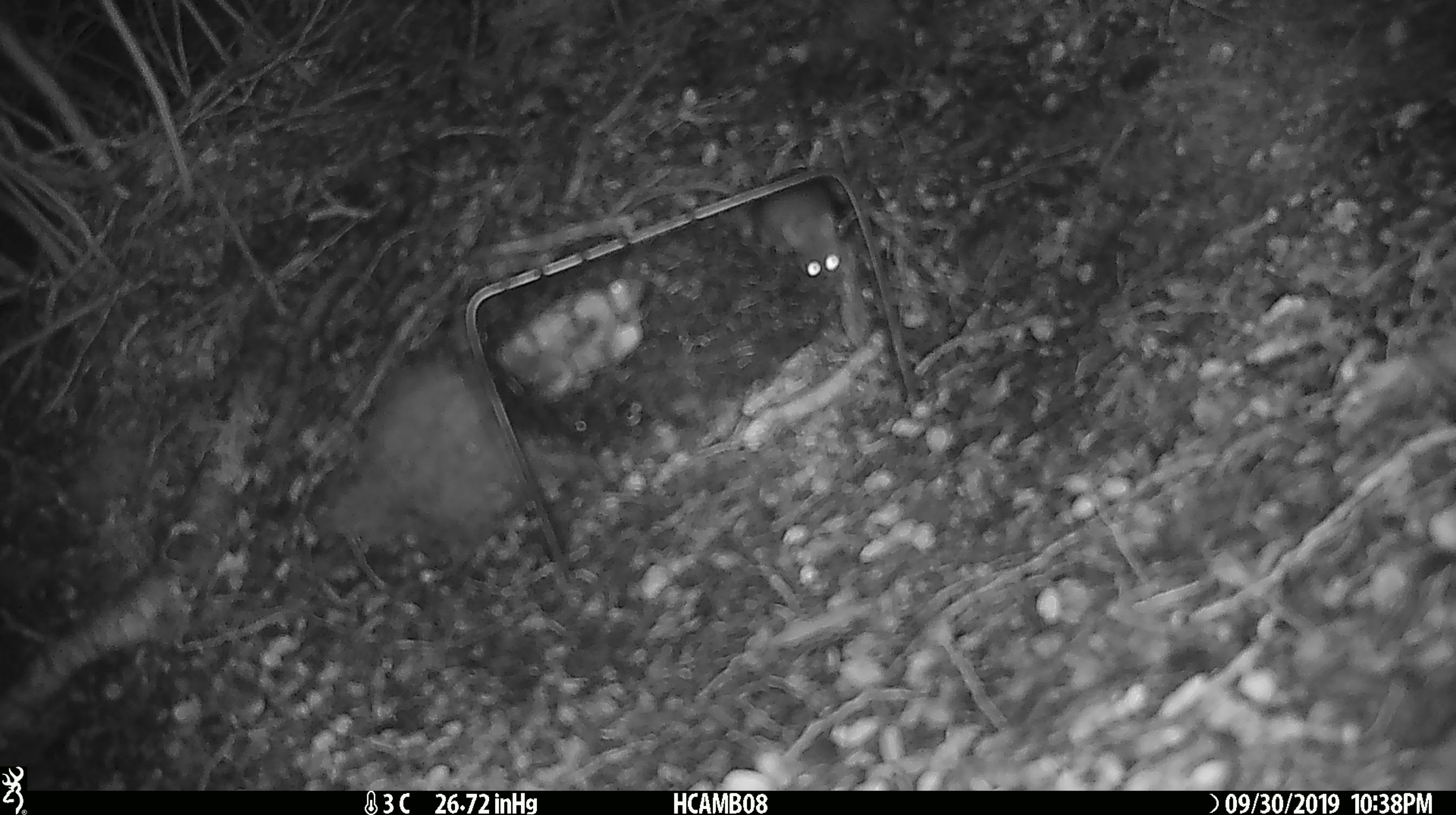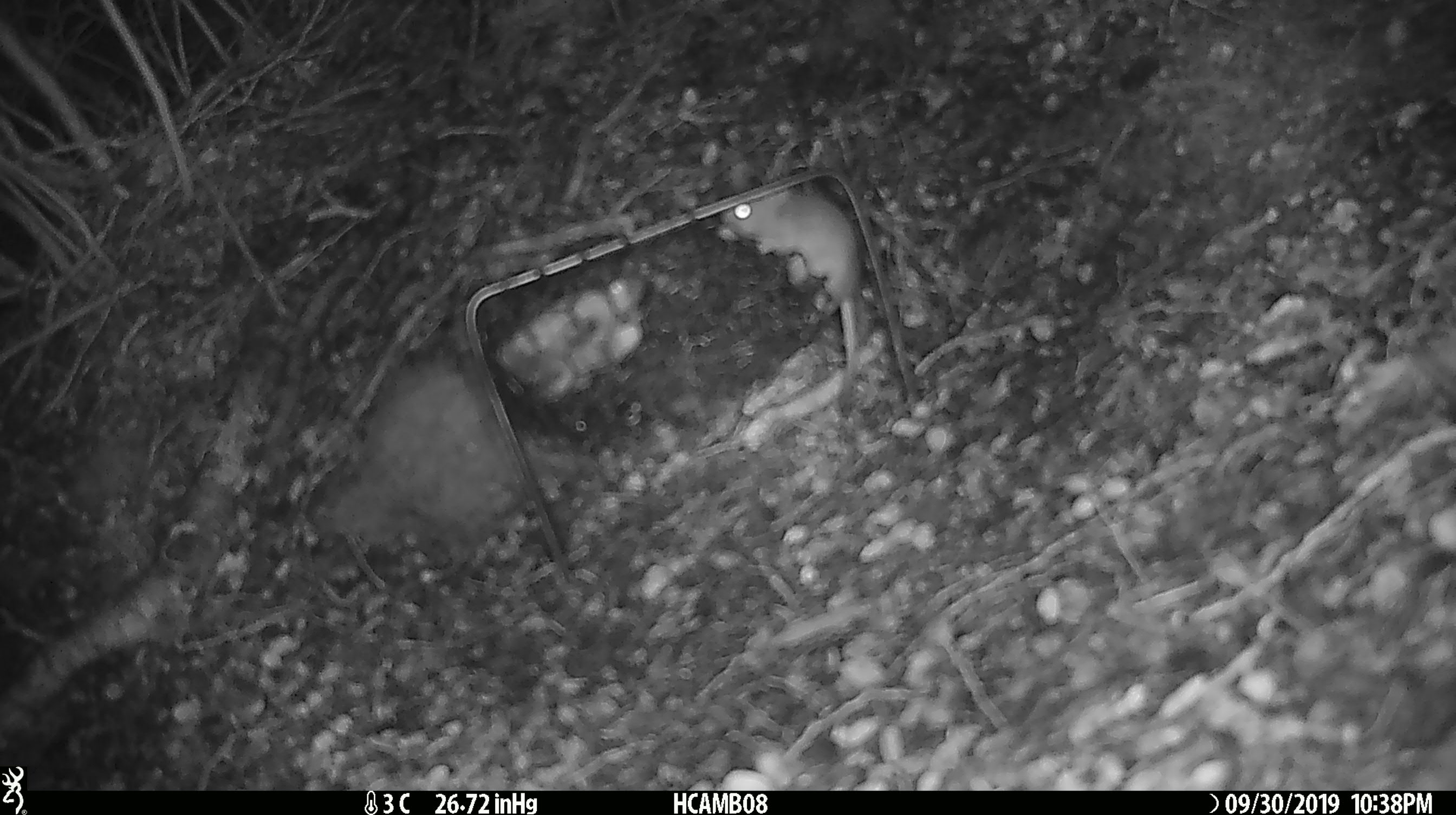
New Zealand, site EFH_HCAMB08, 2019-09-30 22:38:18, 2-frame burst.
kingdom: Animalia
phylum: Chordata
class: Mammalia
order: Rodentia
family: Muridae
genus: Mus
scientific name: Mus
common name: mouse